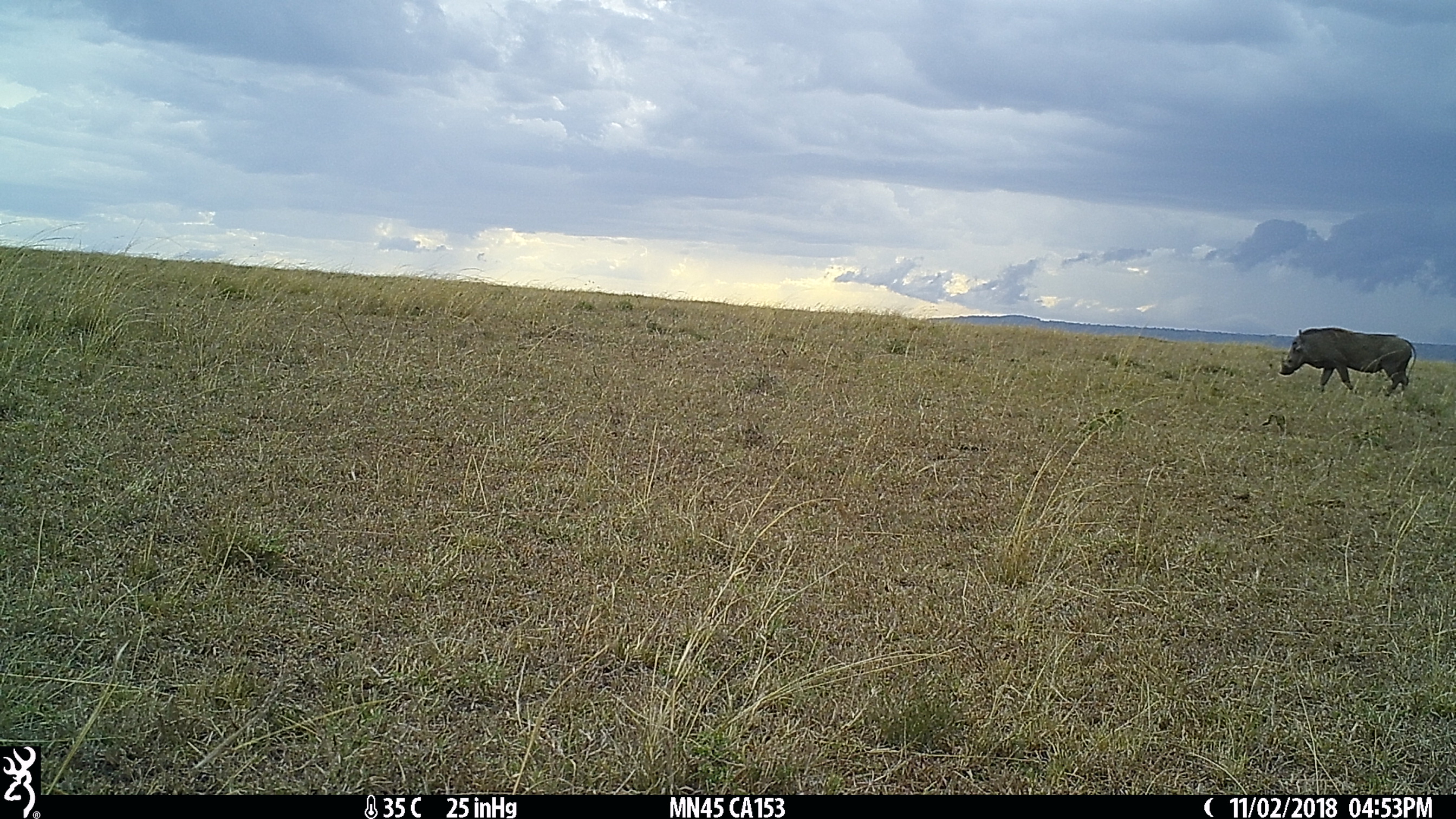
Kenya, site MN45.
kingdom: Animalia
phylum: Chordata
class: Mammalia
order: Artiodactyla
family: Suidae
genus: Phacochoerus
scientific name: Phacochoerus africanus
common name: common warthog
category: warthog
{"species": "warthog (common warthog) (Phacochoerus africanus)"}